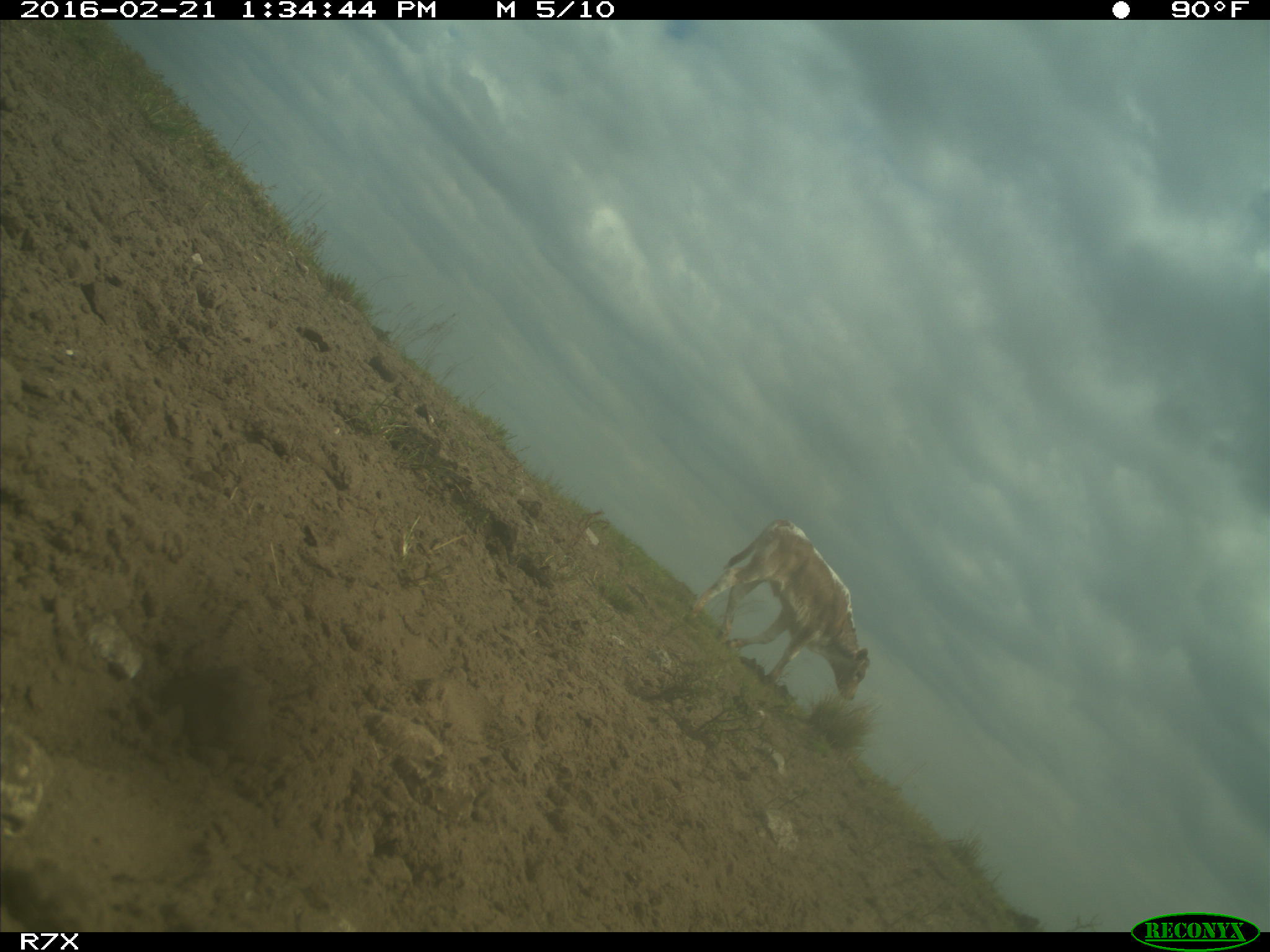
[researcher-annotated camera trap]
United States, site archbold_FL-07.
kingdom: Animalia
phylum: Chordata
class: Mammalia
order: Artiodactyla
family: Bovidae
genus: Bos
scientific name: Bos taurus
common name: domestic cow